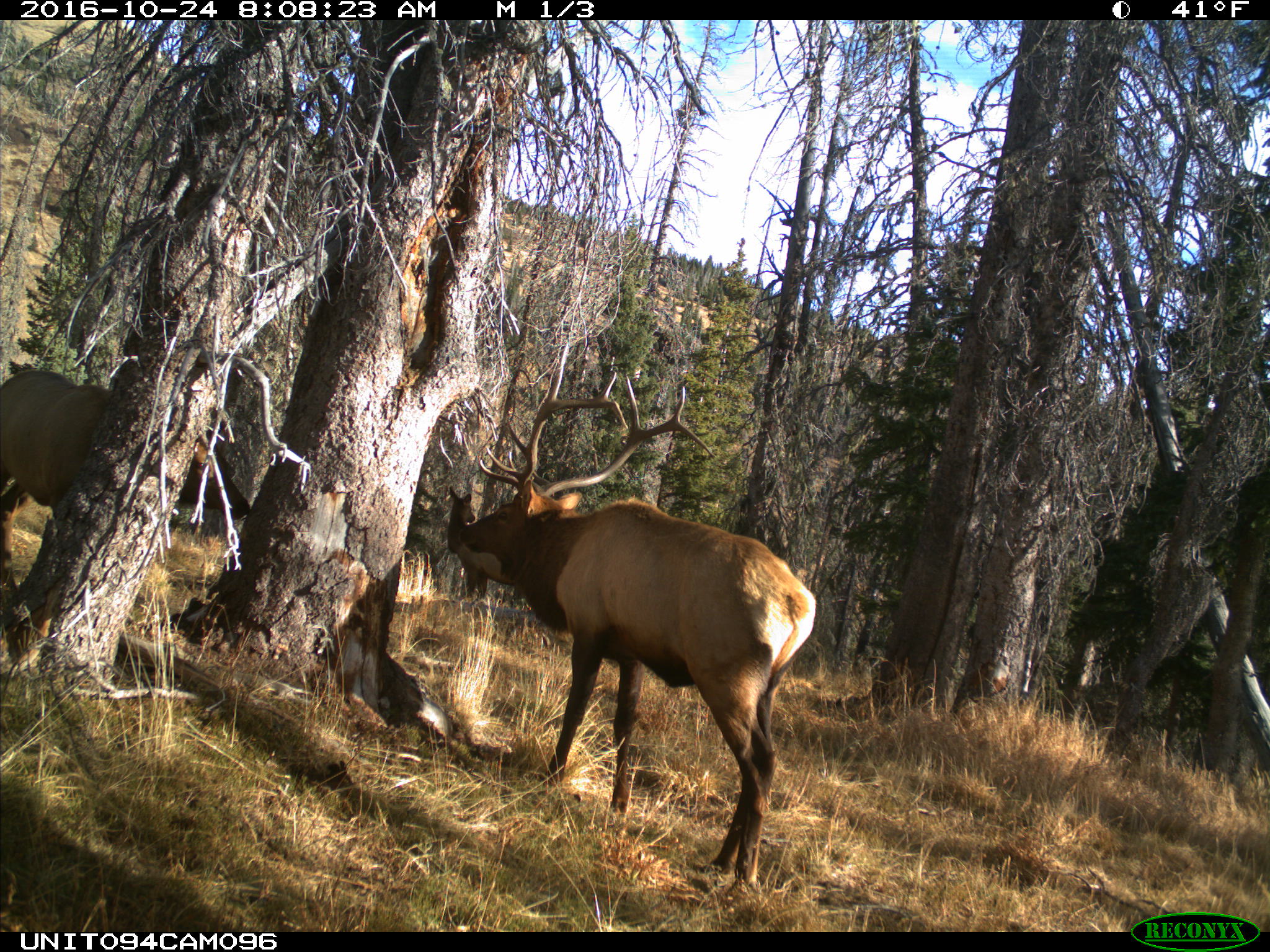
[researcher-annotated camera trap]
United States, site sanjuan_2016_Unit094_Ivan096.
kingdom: Animalia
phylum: Chordata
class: Mammalia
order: Artiodactyla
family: Cervidae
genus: Cervus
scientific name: Cervus elaphus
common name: red deer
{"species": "Cervus elaphus (red deer)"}